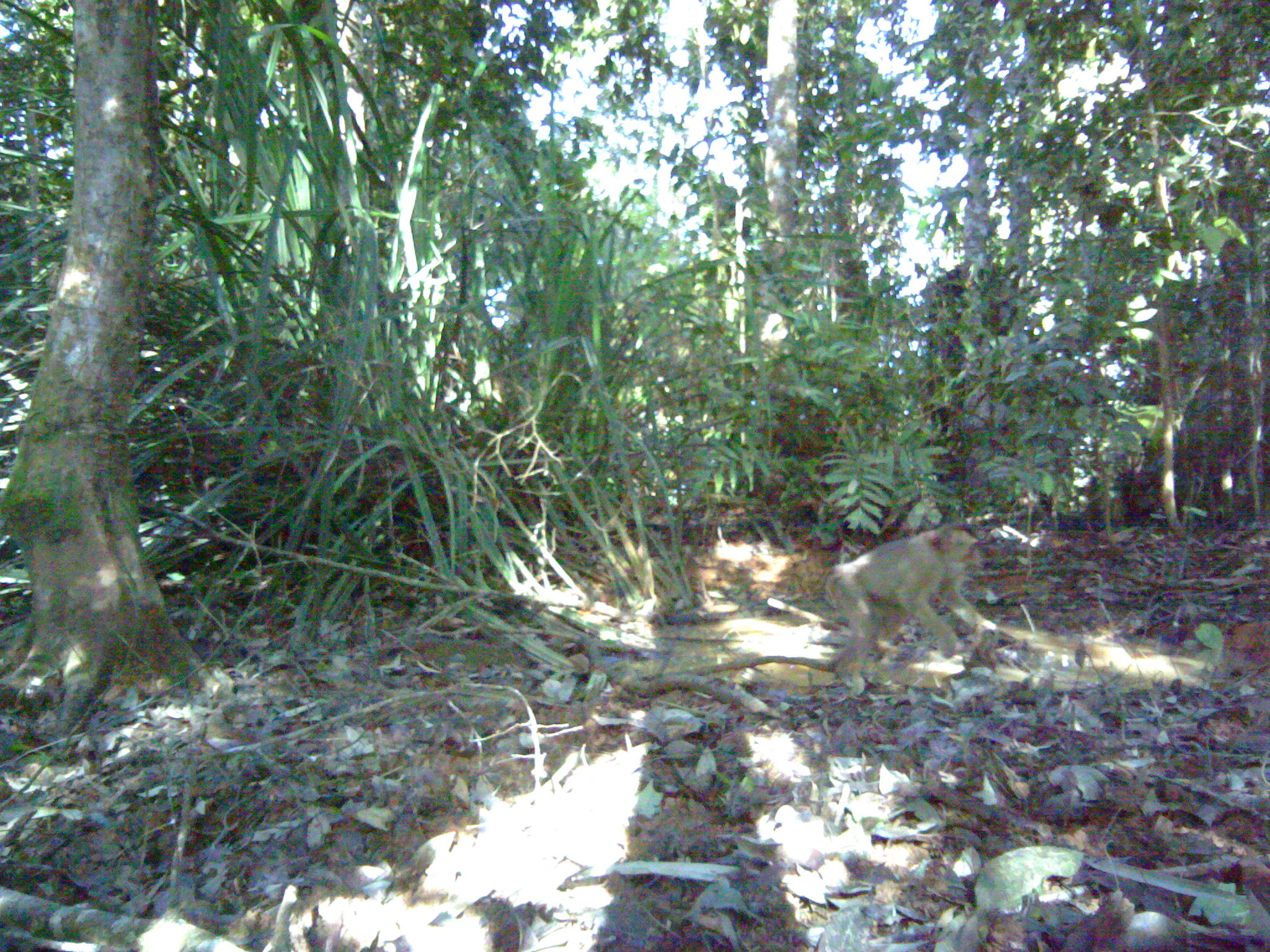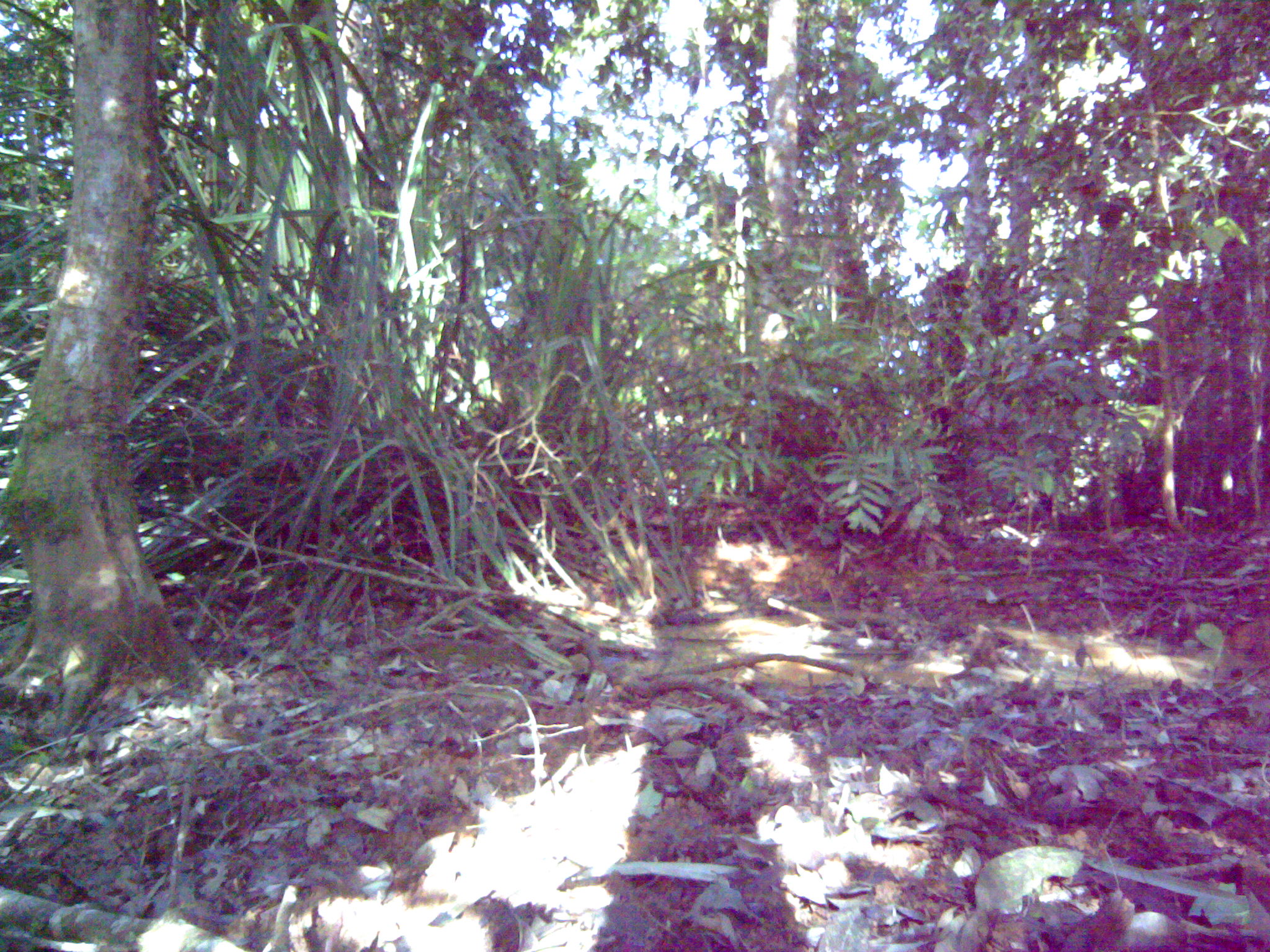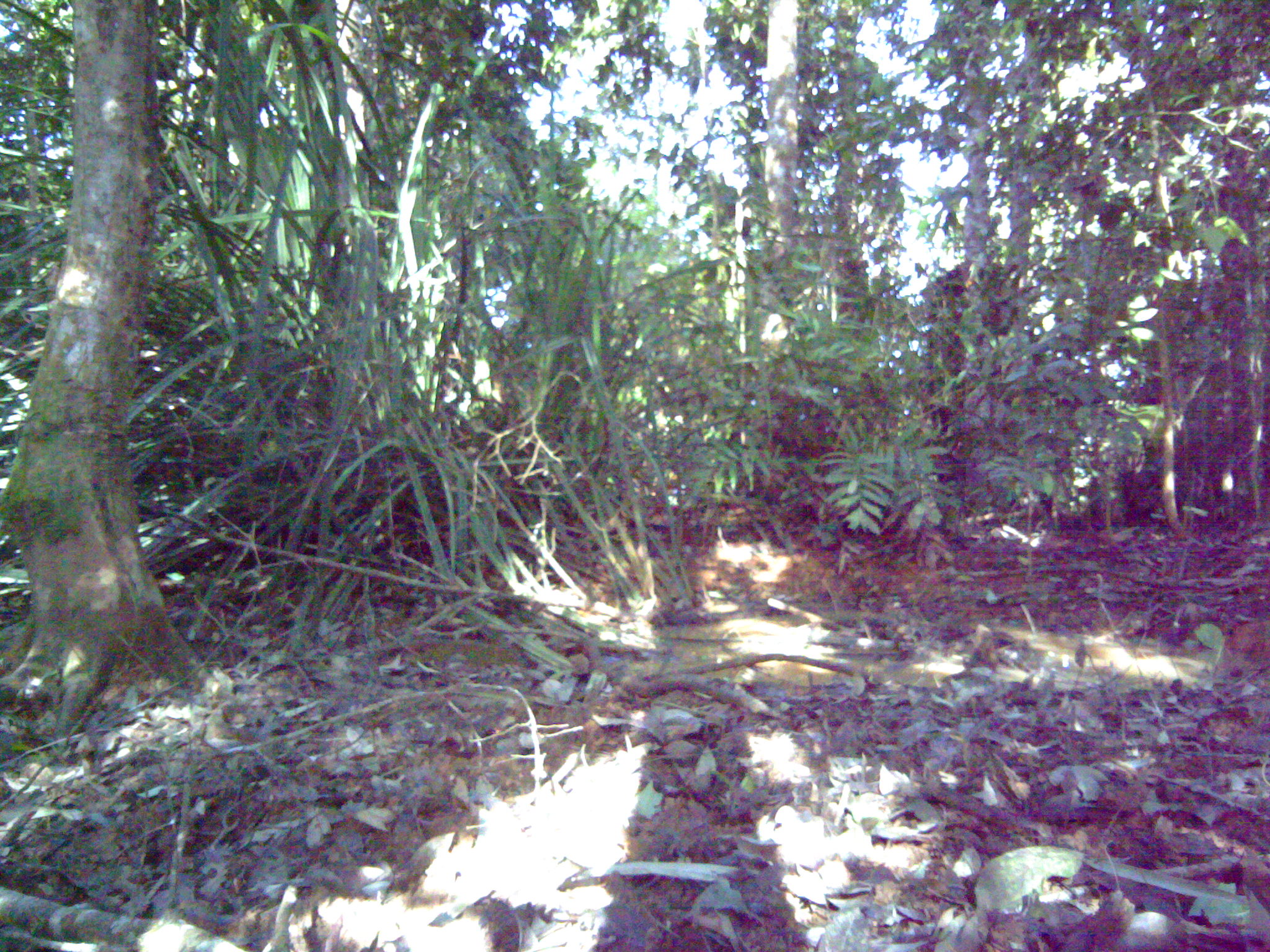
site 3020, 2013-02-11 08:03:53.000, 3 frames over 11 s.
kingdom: Animalia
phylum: Chordata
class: Mammalia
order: Primates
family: Cercopithecidae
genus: Macaca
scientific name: Macaca nemestrina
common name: southern pig-tailed macaque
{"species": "Macaca nemestrina (southern pig-tailed macaque)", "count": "1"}